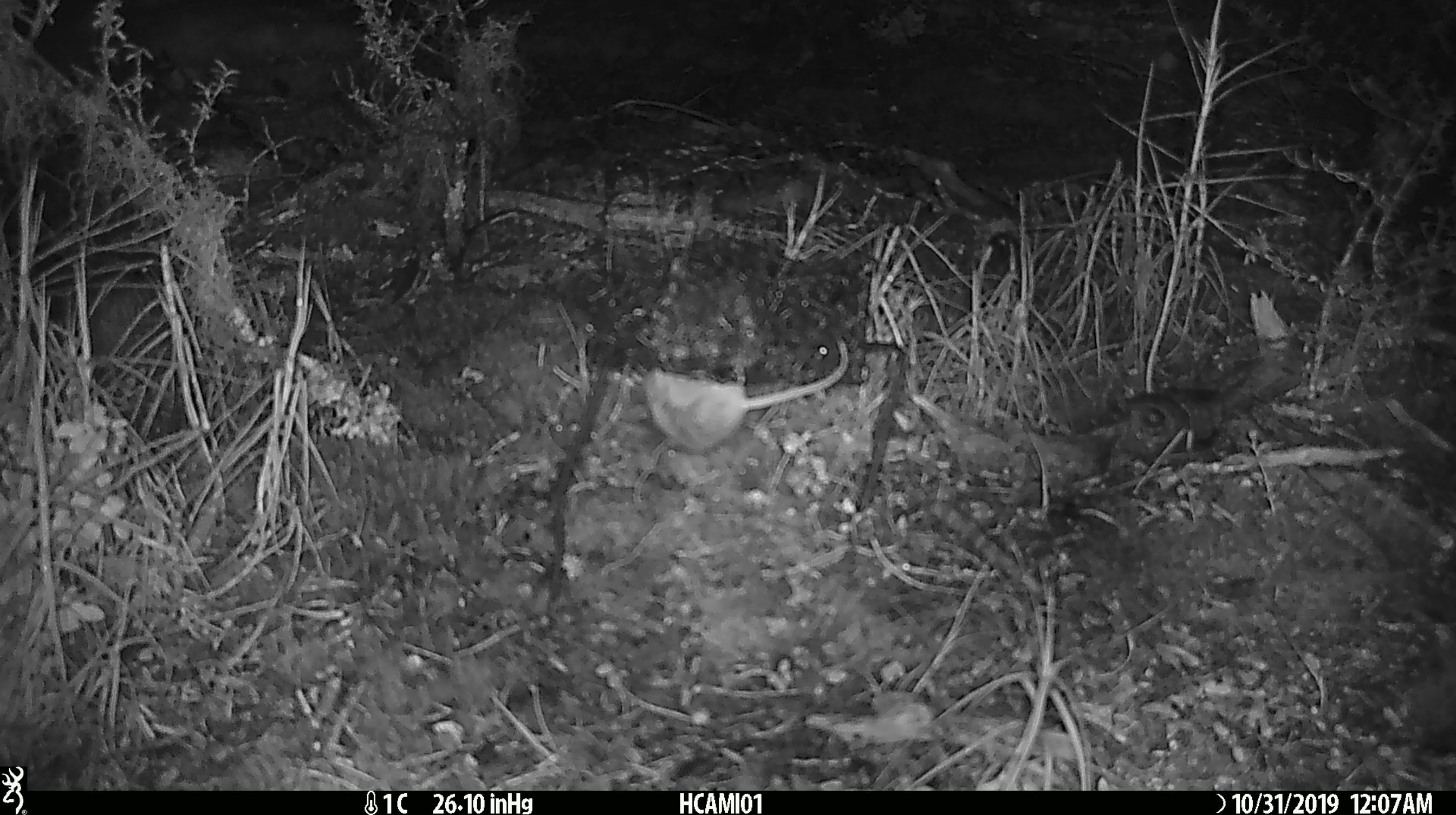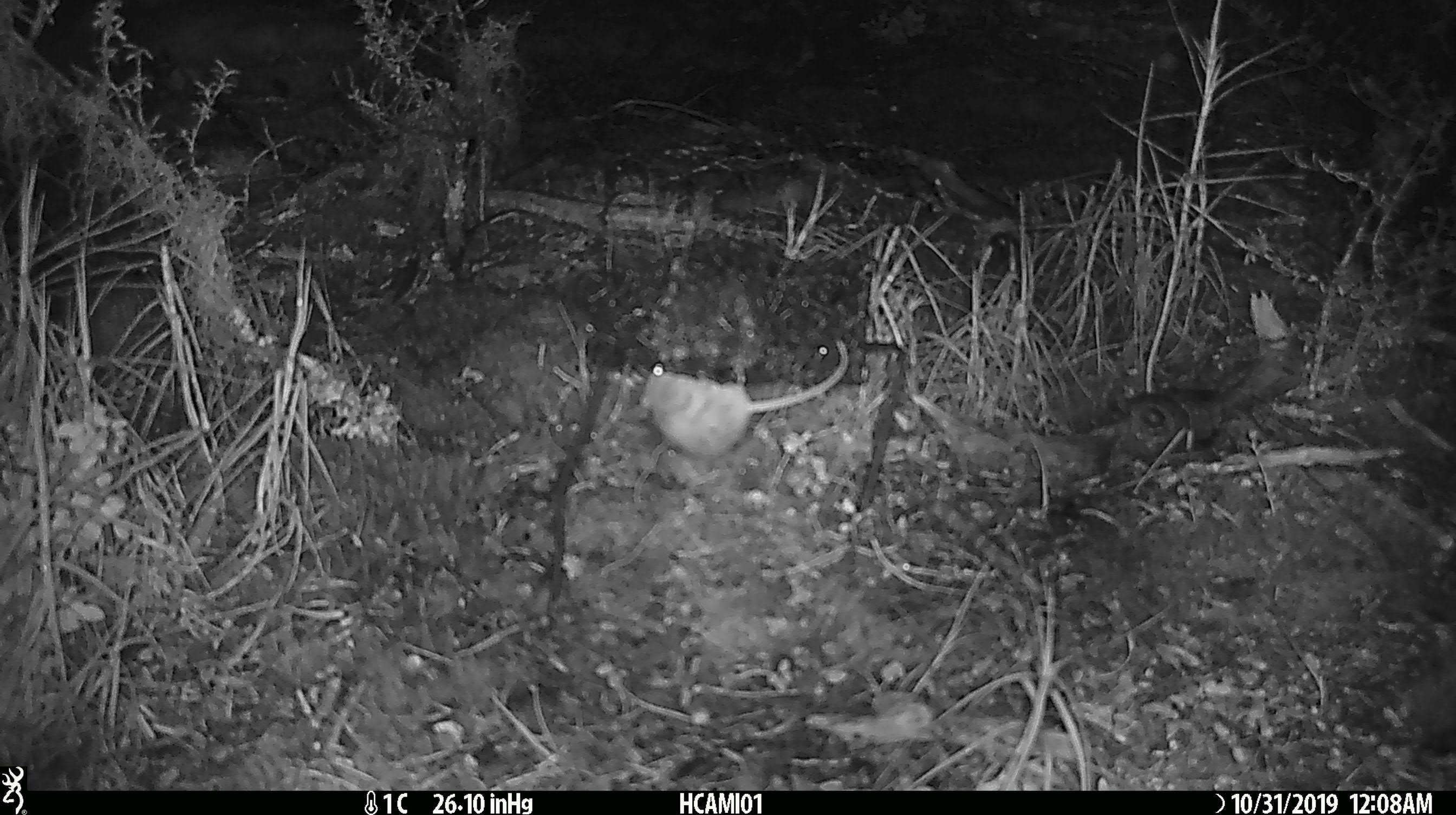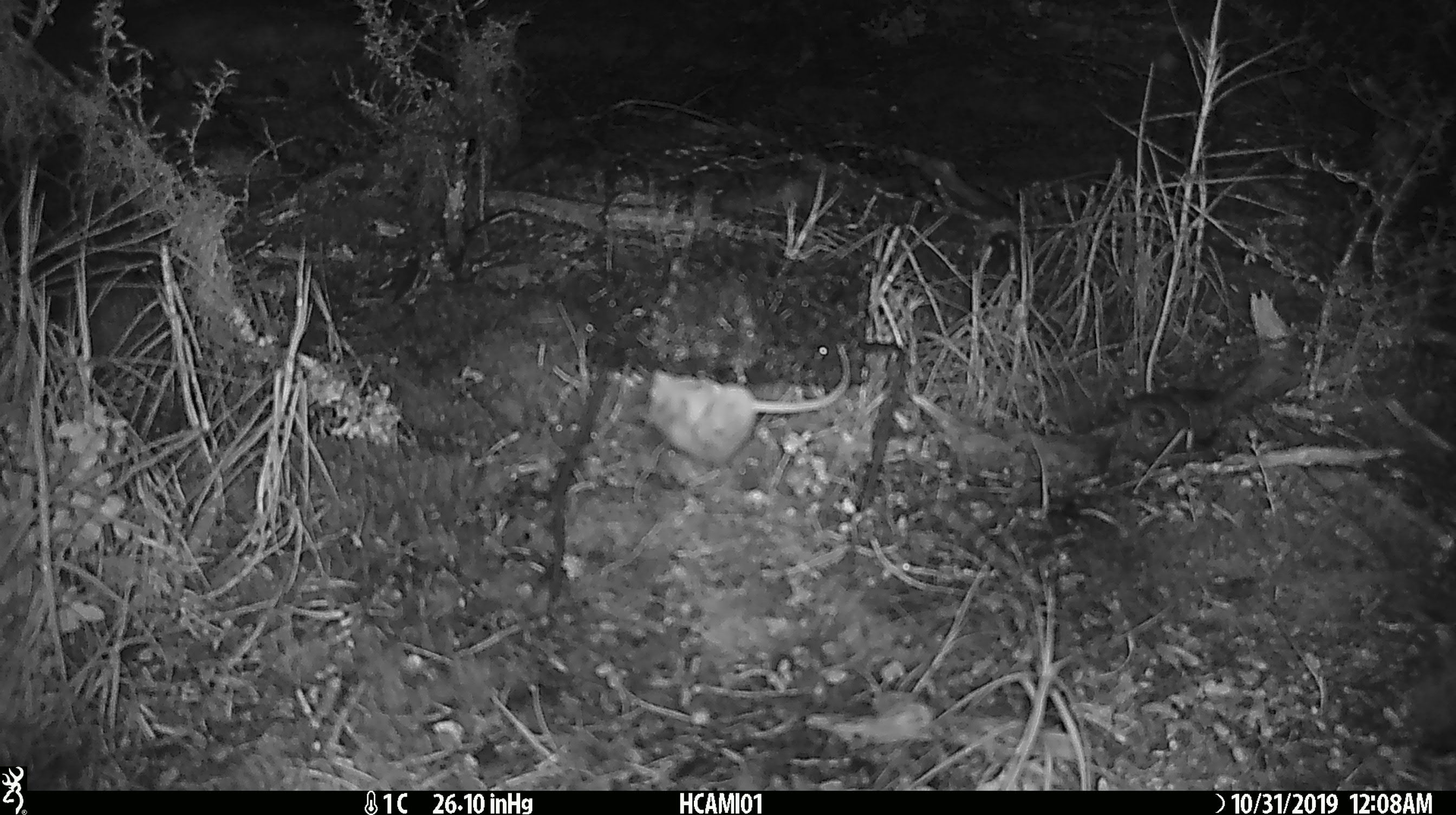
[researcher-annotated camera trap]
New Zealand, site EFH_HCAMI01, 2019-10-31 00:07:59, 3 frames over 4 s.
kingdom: Animalia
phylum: Chordata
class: Mammalia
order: Rodentia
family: Muridae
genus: Mus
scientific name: Mus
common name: mouse